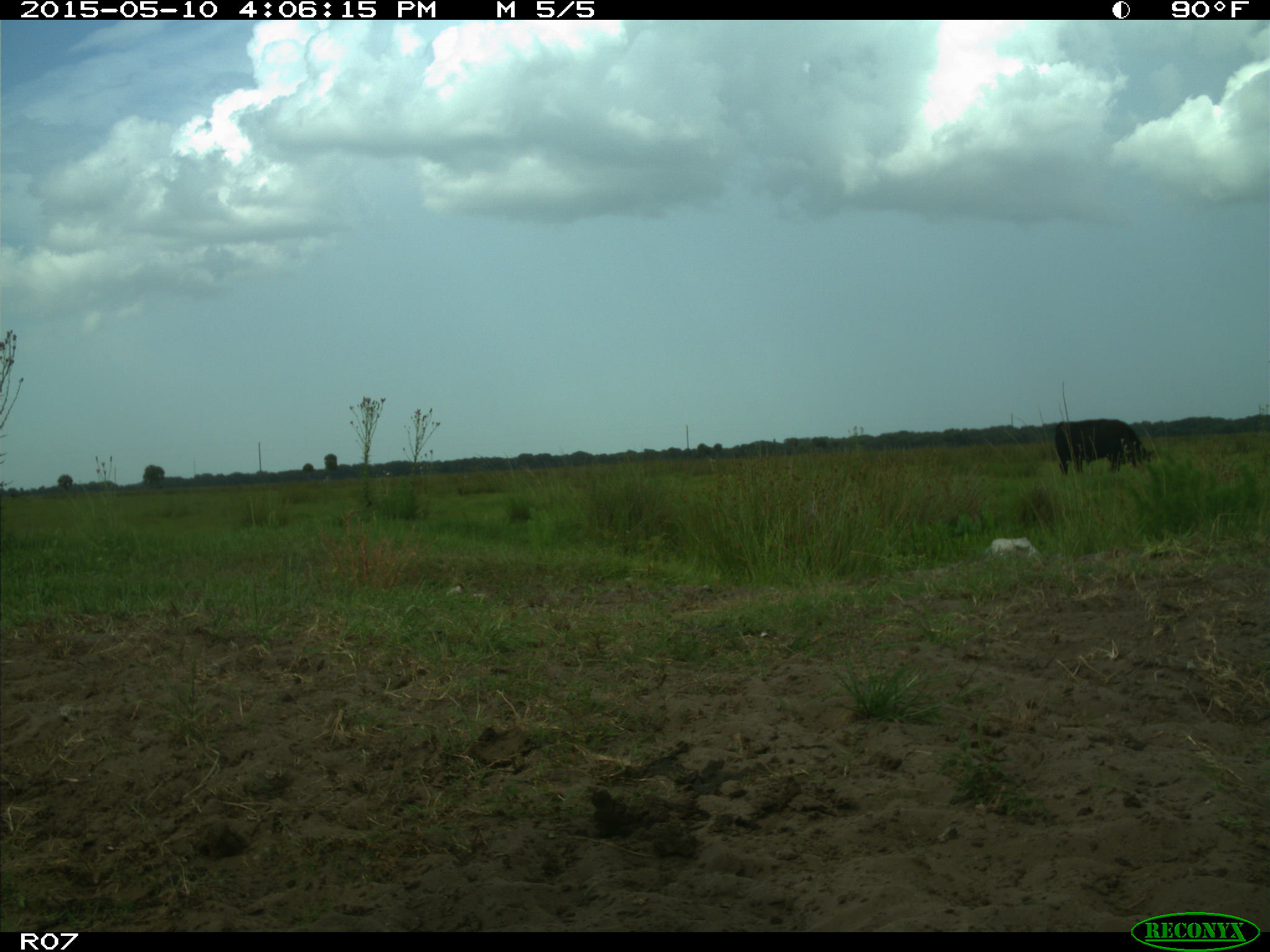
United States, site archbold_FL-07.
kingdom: Animalia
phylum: Chordata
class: Mammalia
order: Artiodactyla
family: Bovidae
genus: Bos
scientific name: Bos taurus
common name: domestic cow